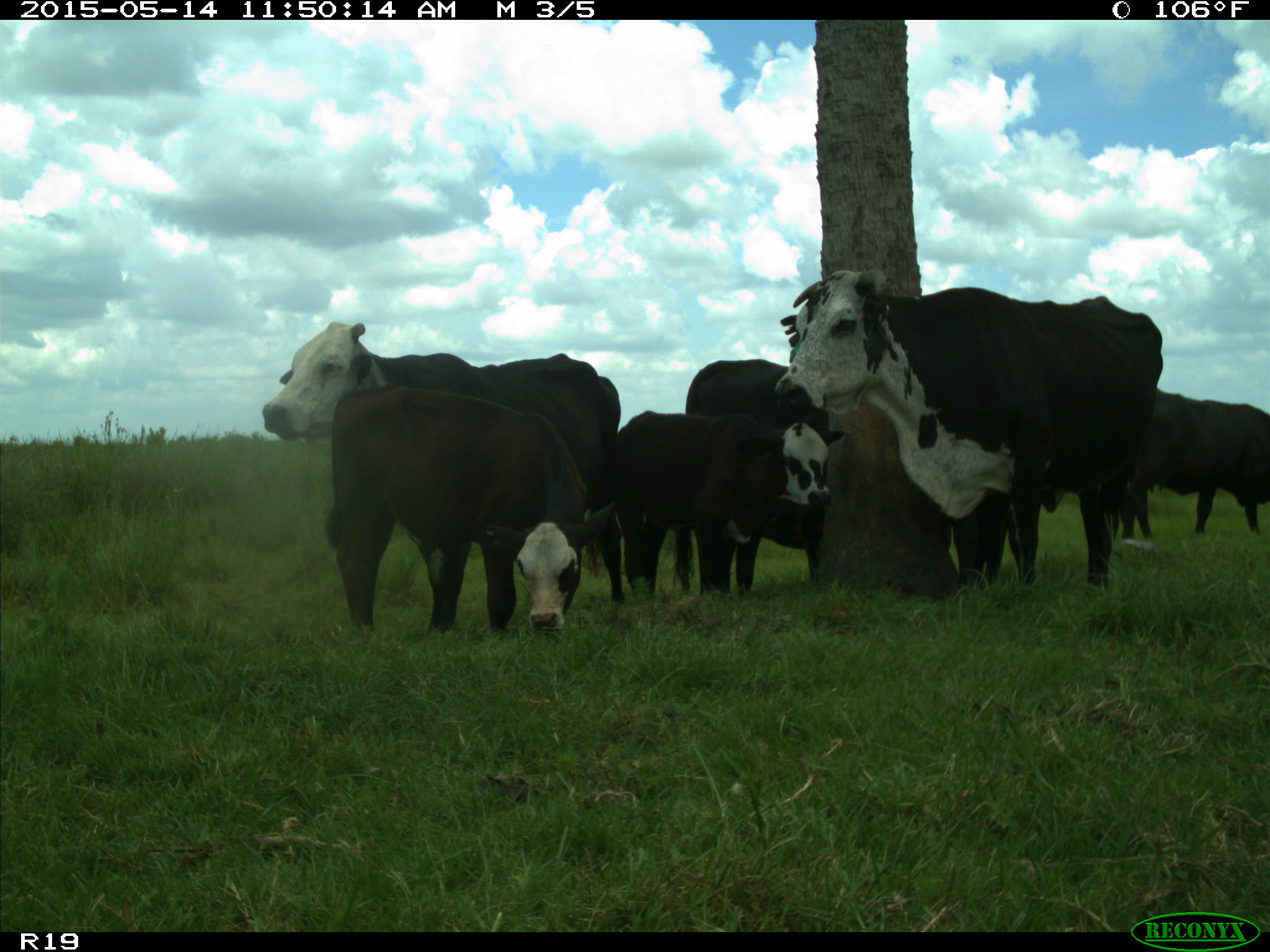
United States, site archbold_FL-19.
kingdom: Animalia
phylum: Chordata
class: Mammalia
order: Artiodactyla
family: Bovidae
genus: Bos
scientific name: Bos taurus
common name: domestic cow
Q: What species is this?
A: Bos taurus (domestic cow).